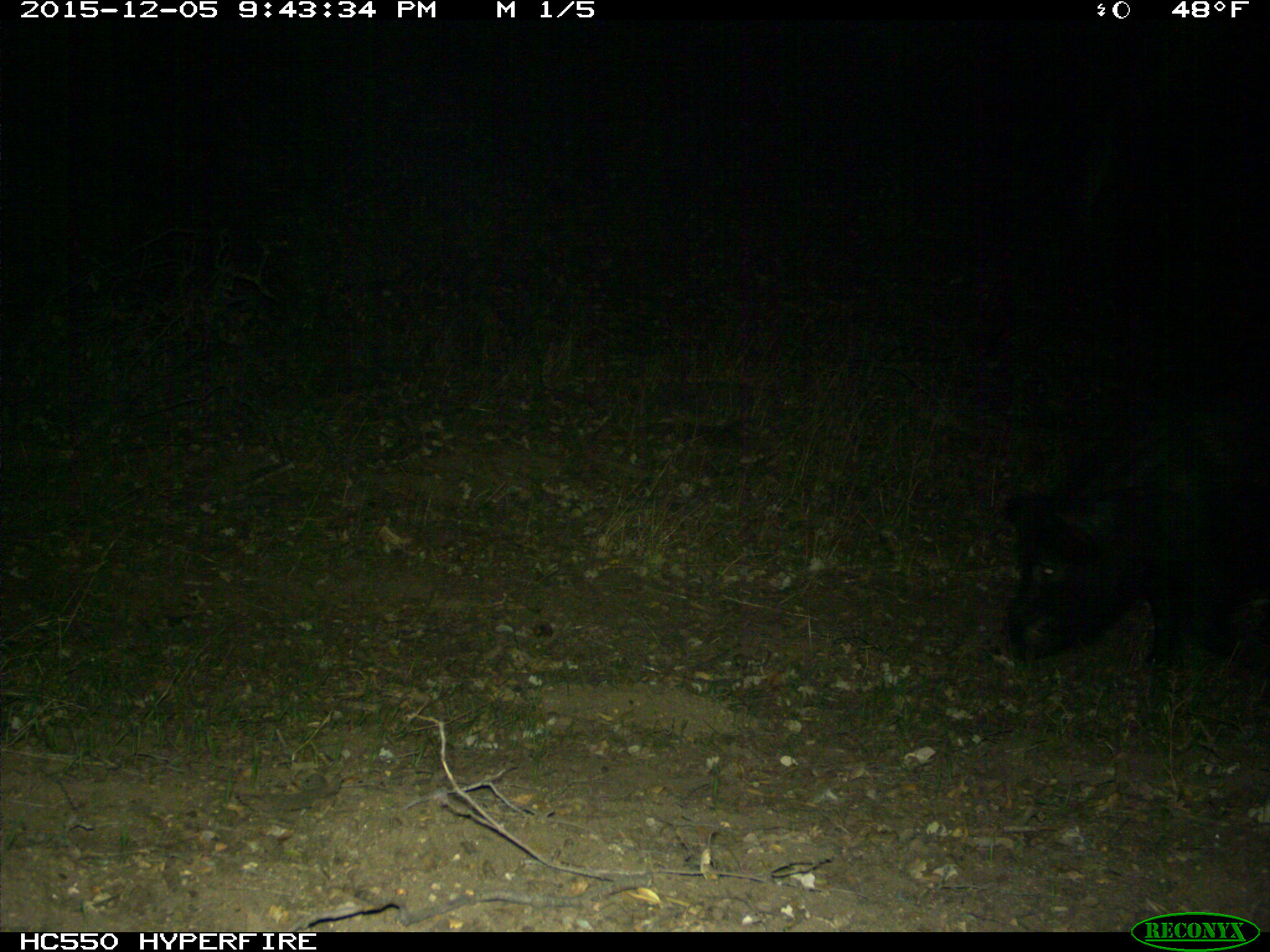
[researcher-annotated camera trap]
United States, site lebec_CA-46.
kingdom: Animalia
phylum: Chordata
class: Mammalia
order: Artiodactyla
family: Suidae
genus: Sus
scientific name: Sus scrofa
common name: wild boar